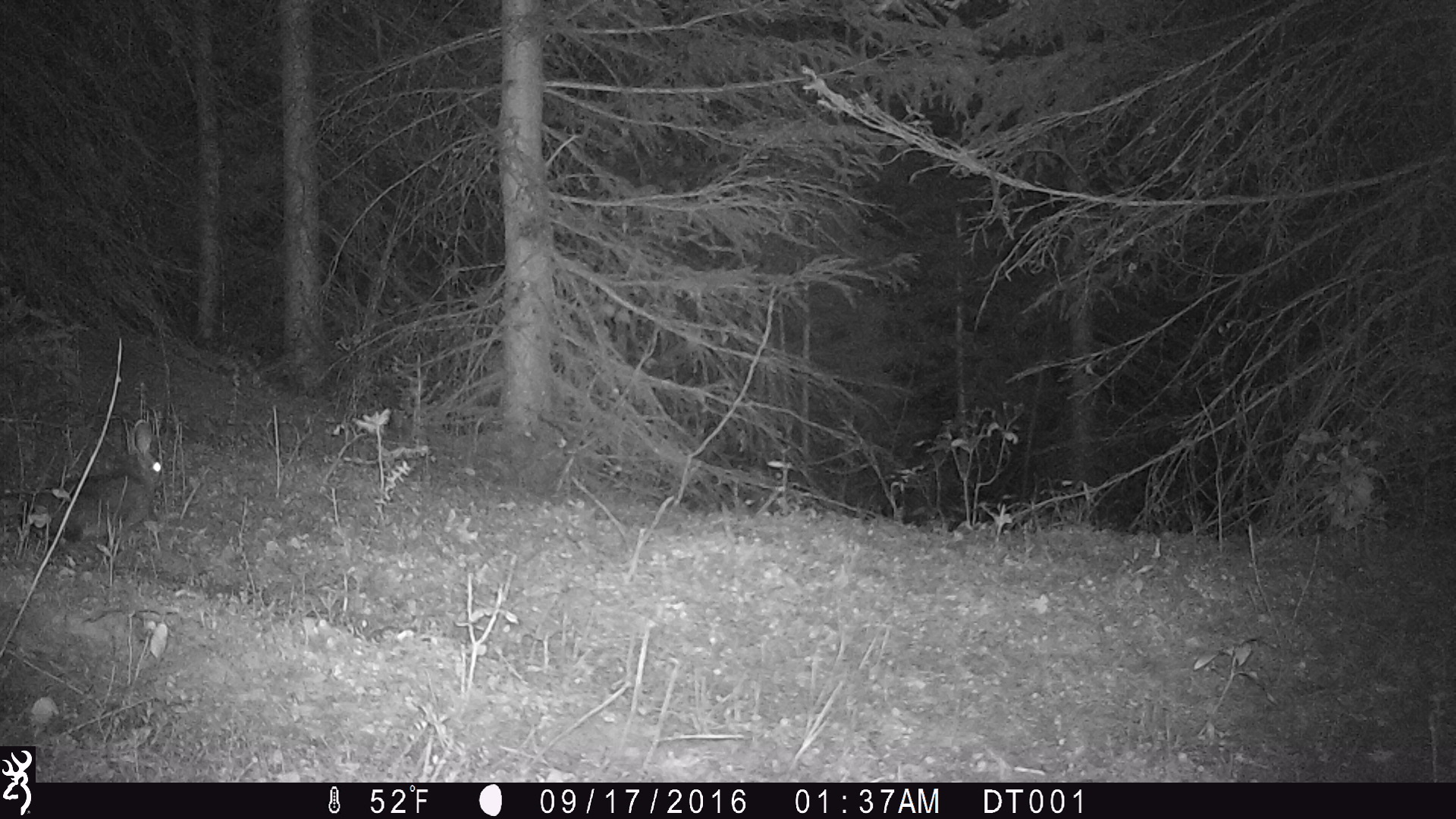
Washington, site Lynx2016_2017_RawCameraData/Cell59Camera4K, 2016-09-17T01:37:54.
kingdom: Animalia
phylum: Chordata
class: Mammalia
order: Lagomorpha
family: Leporidae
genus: Lepus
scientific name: Lepus americanus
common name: snowshoe hare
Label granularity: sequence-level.